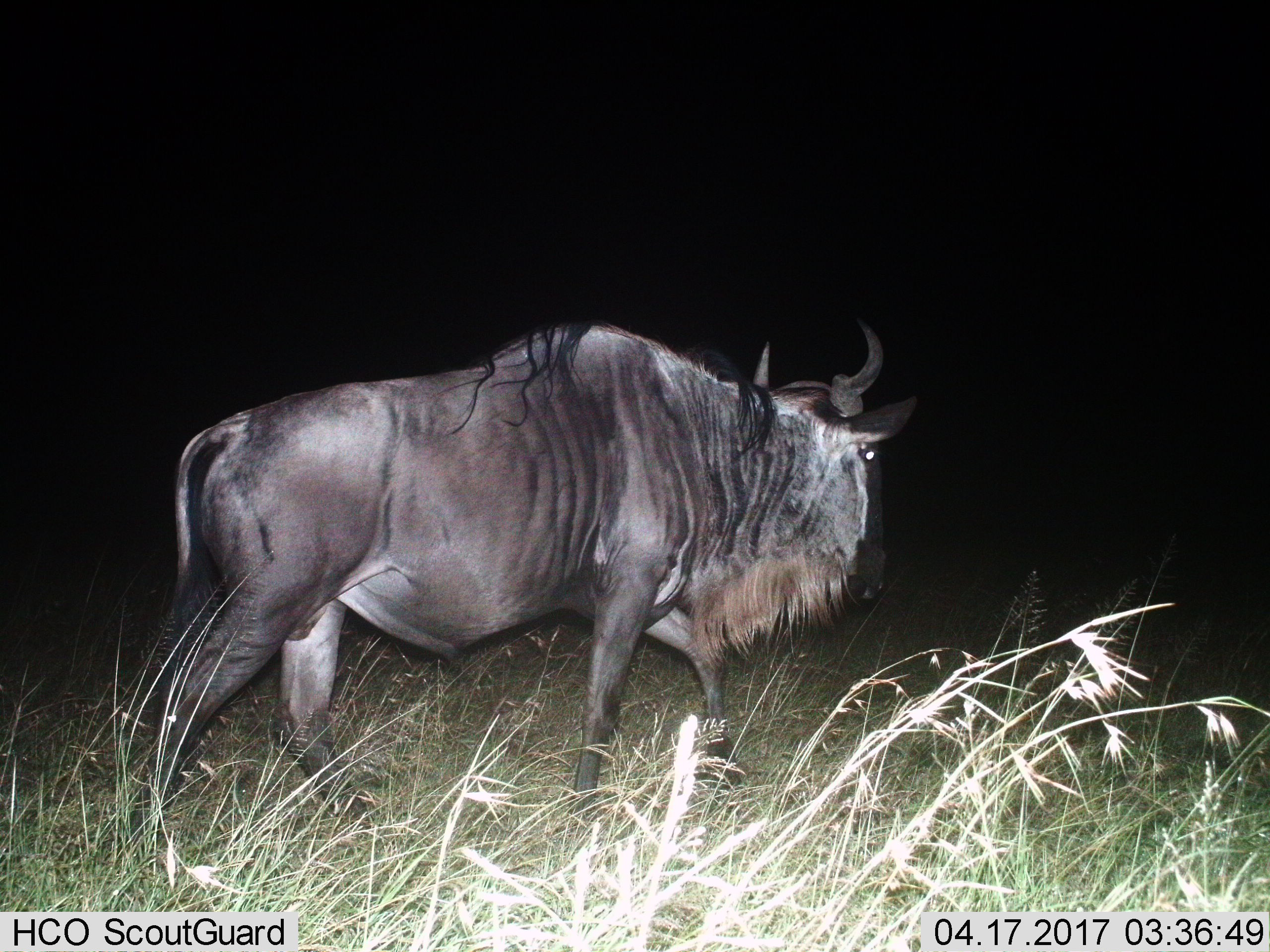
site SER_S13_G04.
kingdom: Animalia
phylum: Chordata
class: Mammalia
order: Artiodactyla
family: Bovidae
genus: Connochaetes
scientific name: Connochaetes taurinus taurinus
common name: blue wildebeest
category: wildebeestblue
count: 1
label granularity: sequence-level